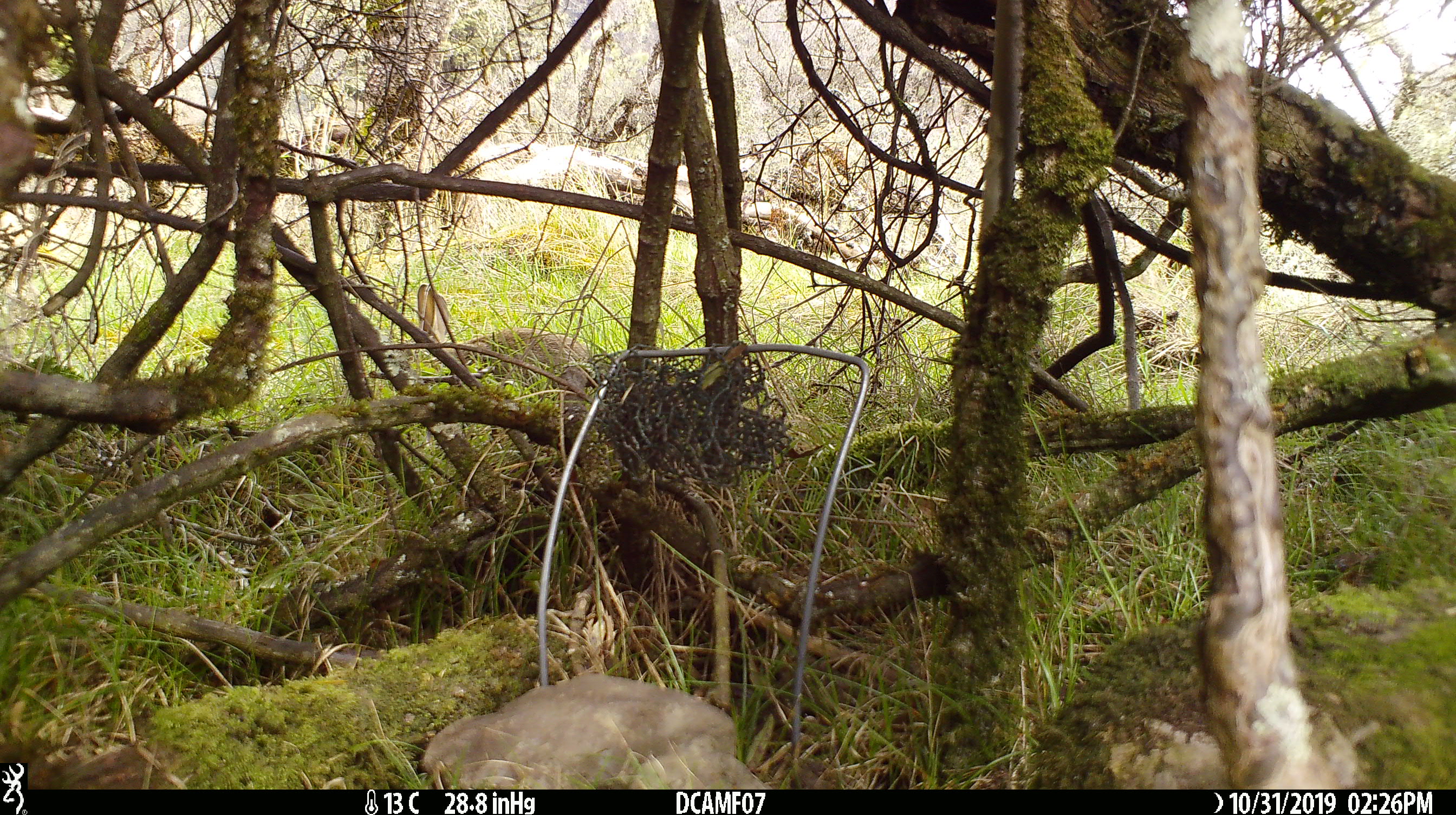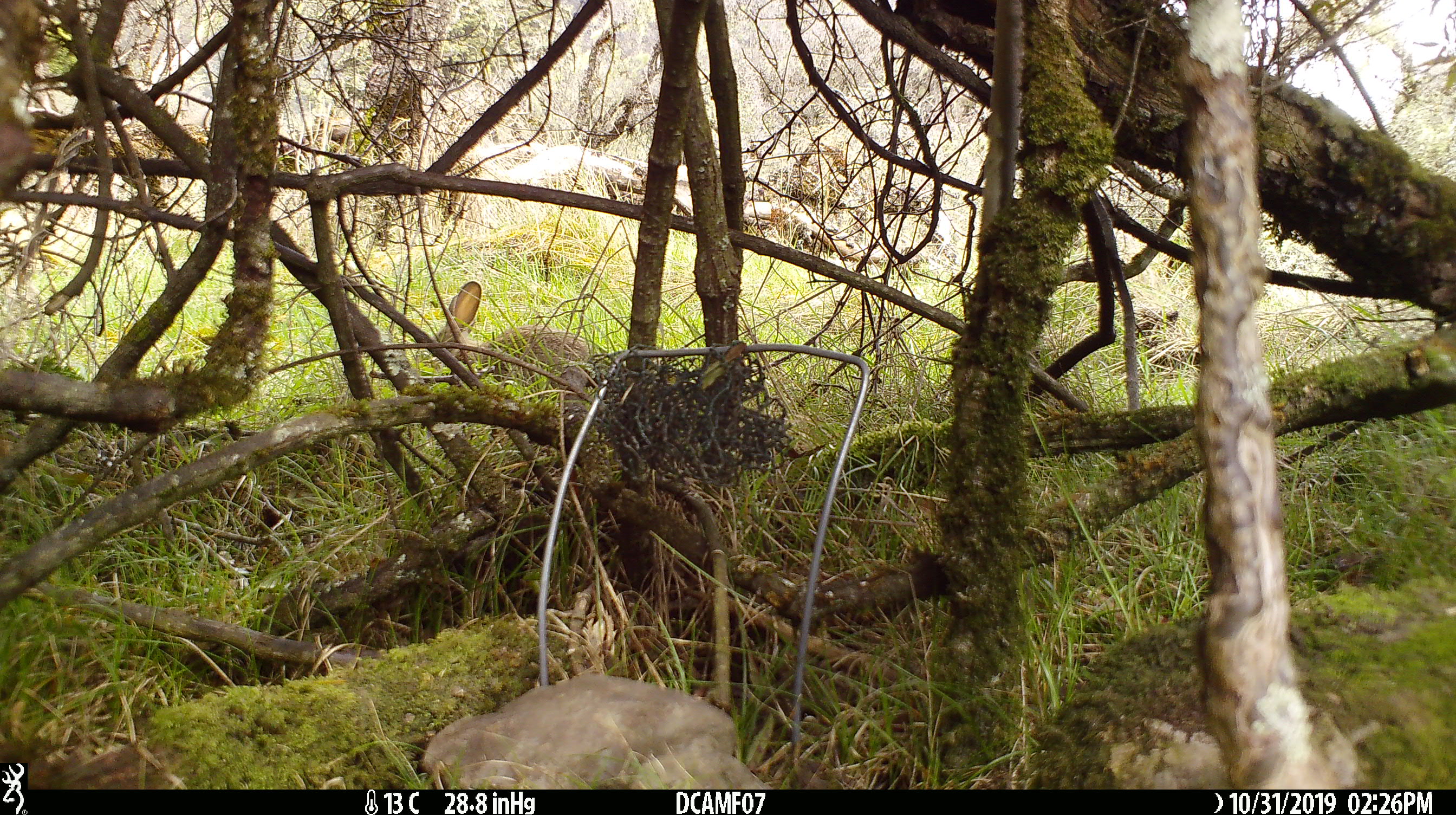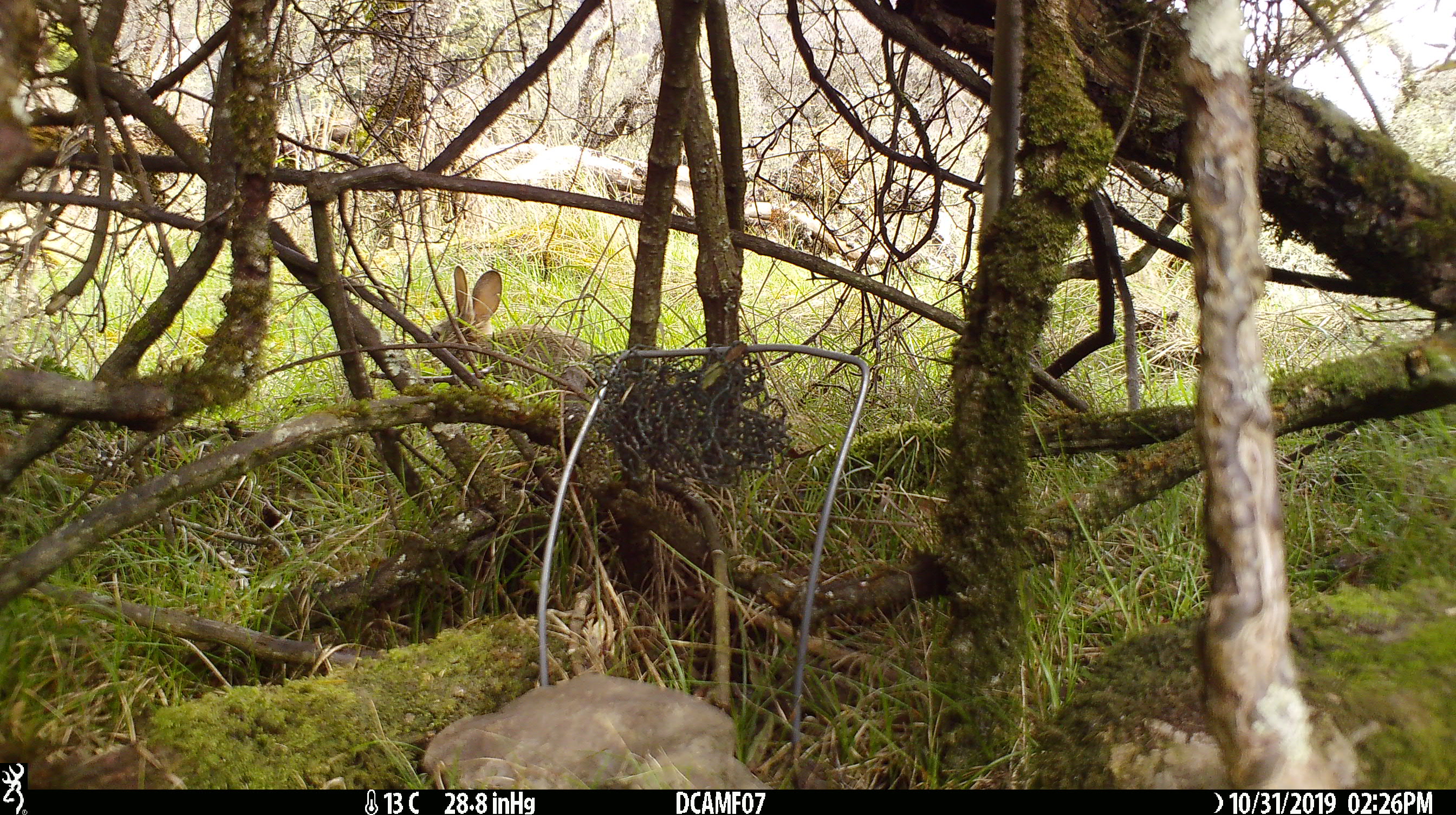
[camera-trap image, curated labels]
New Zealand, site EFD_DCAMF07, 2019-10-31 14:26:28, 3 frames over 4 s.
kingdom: Animalia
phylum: Chordata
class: Mammalia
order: Lagomorpha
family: Leporidae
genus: Oryctolagus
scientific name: Oryctolagus cuniculus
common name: european rabbit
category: rabbit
Rabbit (european rabbit) (Oryctolagus cuniculus).